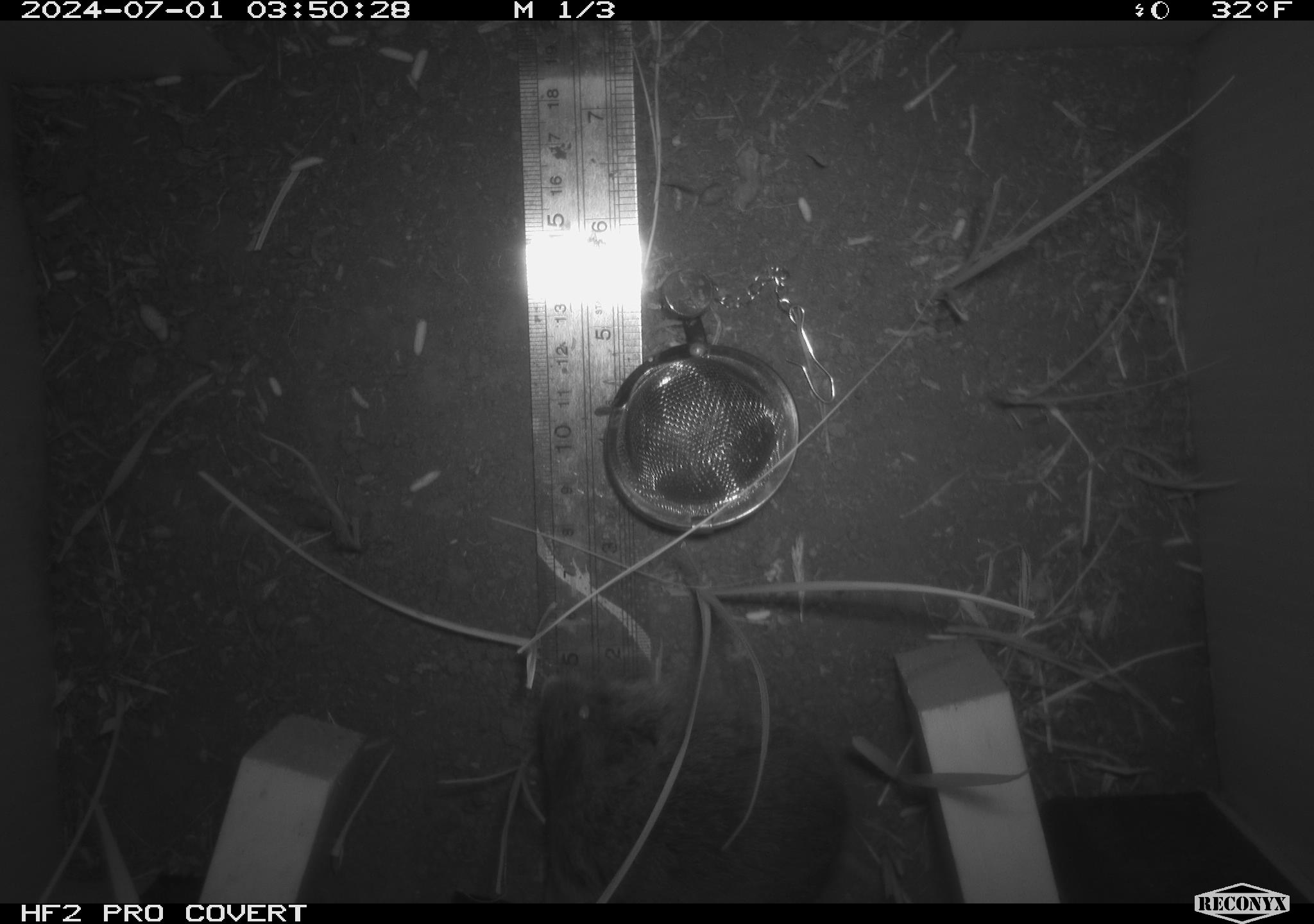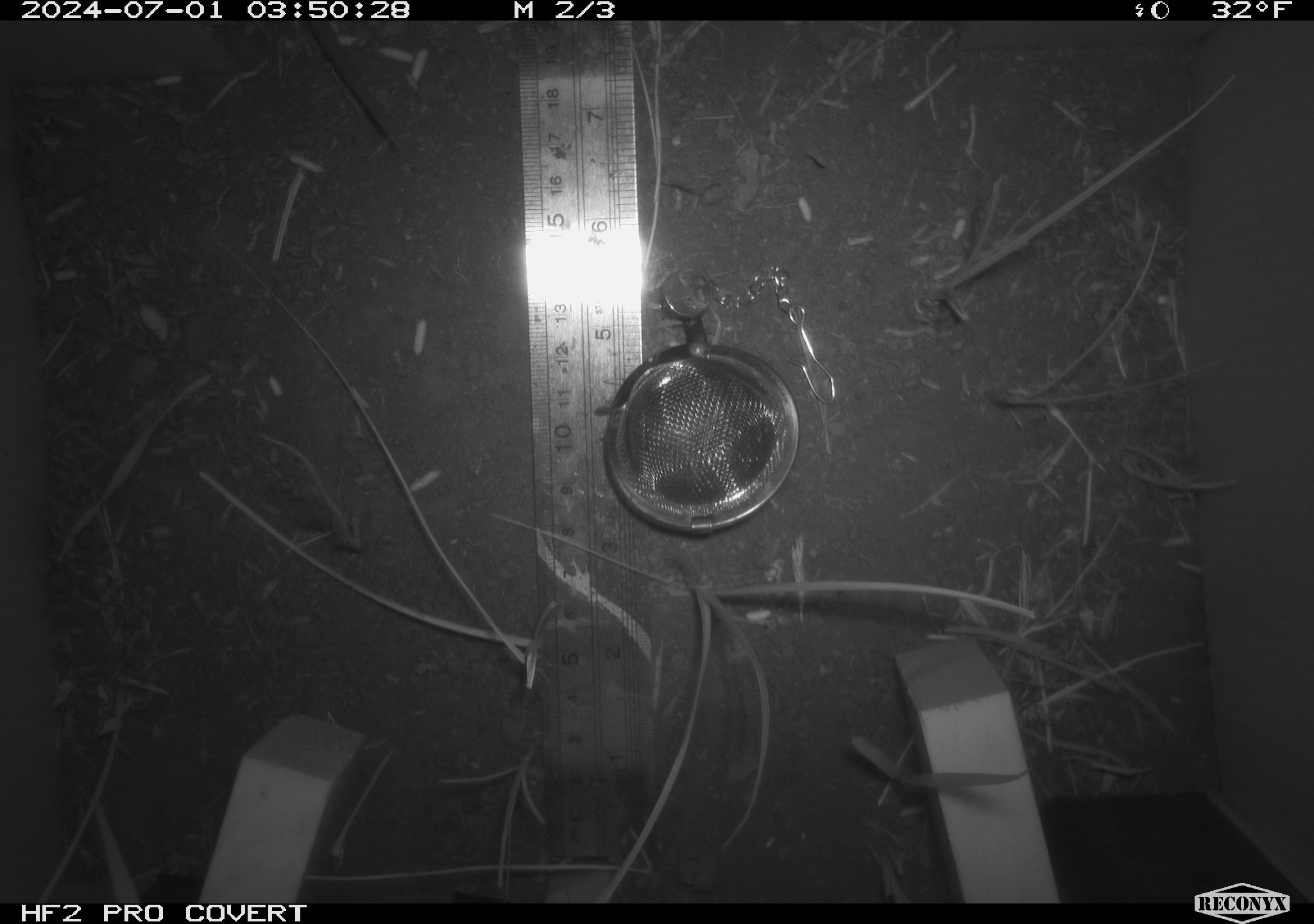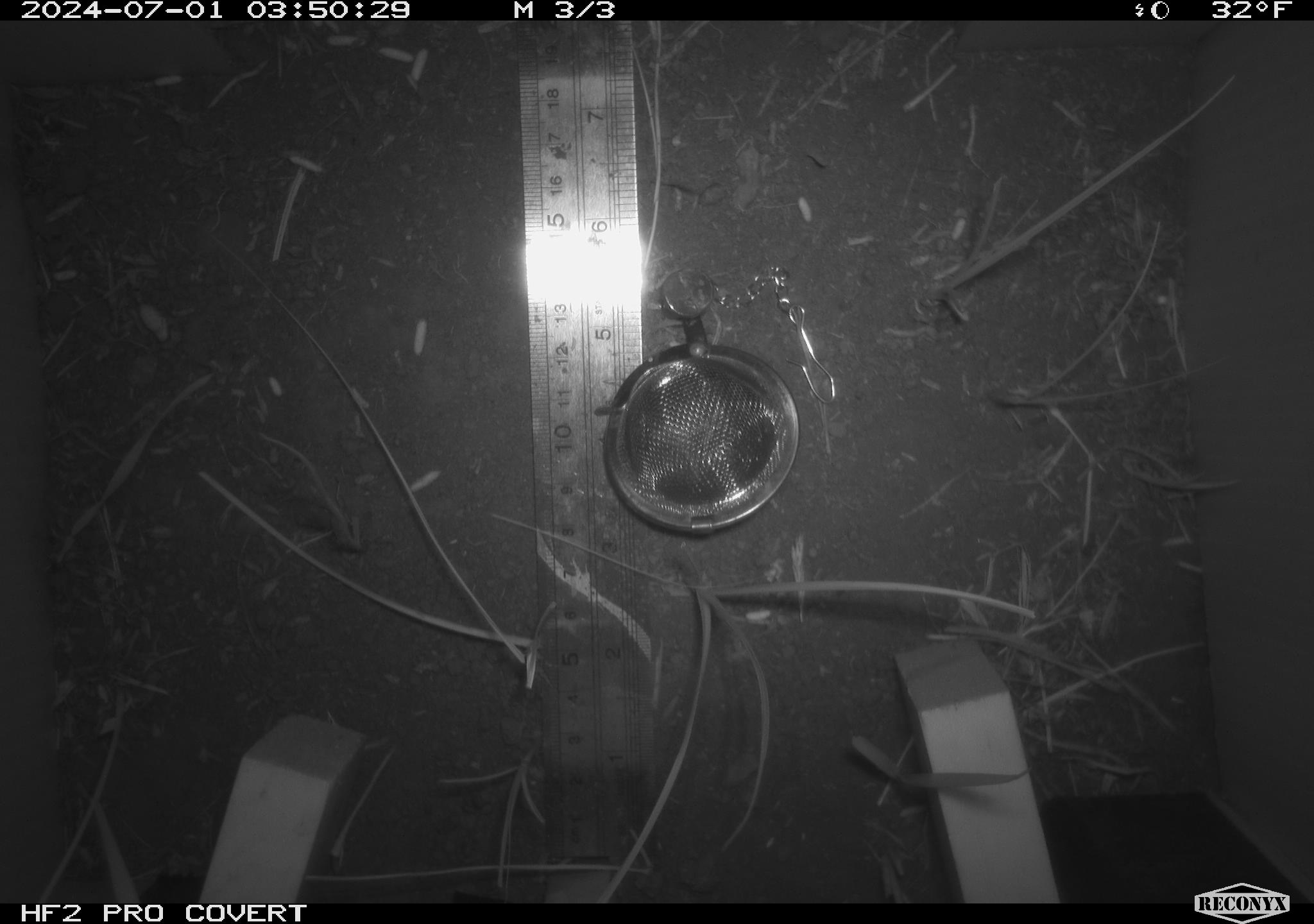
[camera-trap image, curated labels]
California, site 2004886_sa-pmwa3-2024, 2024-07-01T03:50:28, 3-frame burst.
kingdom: Animalia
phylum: Chordata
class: Mammalia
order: Rodentia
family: Cricetidae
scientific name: Arvicolinae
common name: voles, lemmings, and muskrats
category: arvicolinae subfamily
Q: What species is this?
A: Arvicolinae subfamily (voles, lemmings, and muskrats) (Arvicolinae).